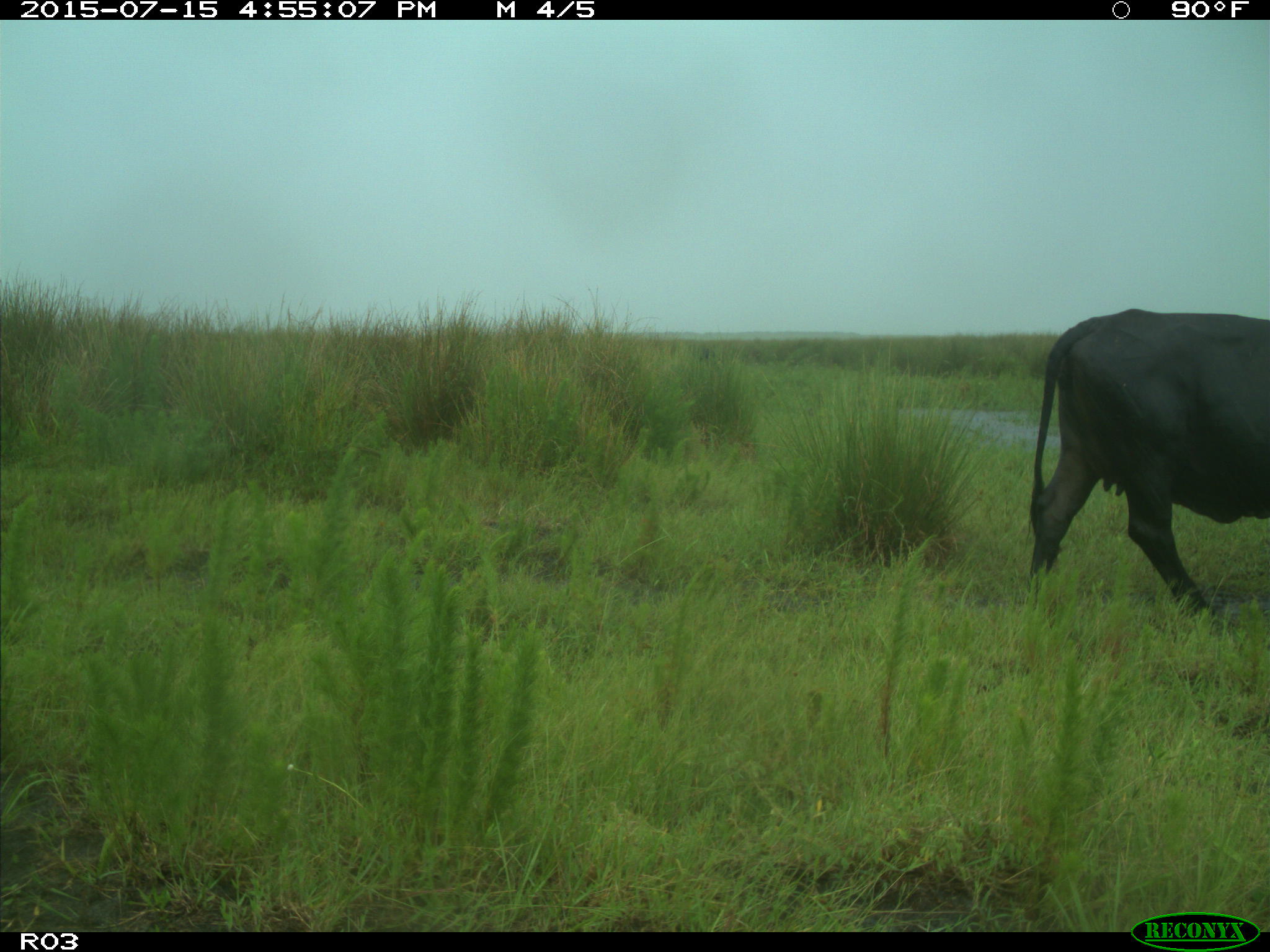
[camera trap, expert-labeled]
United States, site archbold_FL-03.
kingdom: Animalia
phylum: Chordata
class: Mammalia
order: Artiodactyla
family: Bovidae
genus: Bos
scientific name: Bos taurus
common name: domestic cow